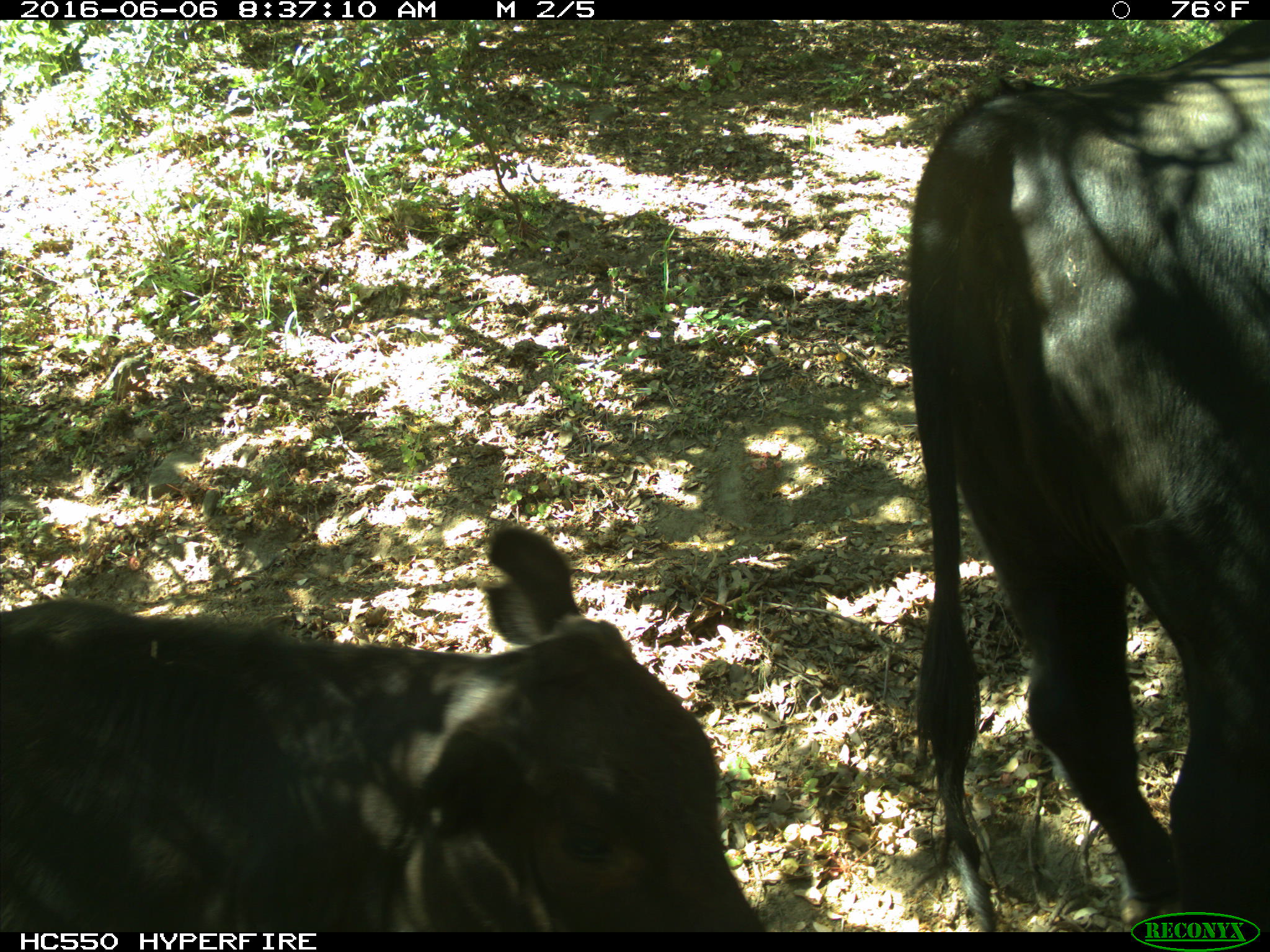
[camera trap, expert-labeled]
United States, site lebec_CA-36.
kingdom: Animalia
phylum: Chordata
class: Mammalia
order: Artiodactyla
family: Bovidae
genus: Bos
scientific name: Bos taurus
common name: domestic cow